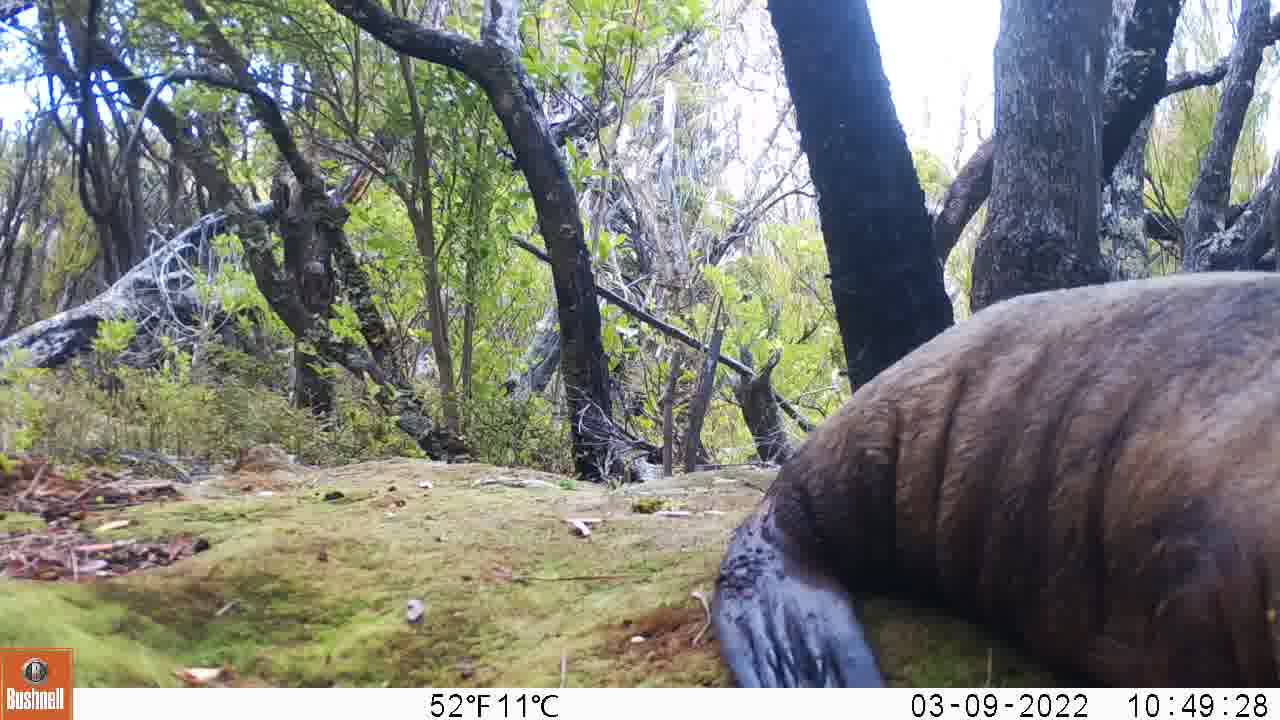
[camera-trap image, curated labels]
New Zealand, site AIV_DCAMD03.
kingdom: Animalia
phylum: Chordata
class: Mammalia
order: Carnivora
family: Otariidae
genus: Phocarctos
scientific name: Phocarctos hookeri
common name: new zealand sea lion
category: sealion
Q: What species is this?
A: Sealion (new zealand sea lion) (Phocarctos hookeri).